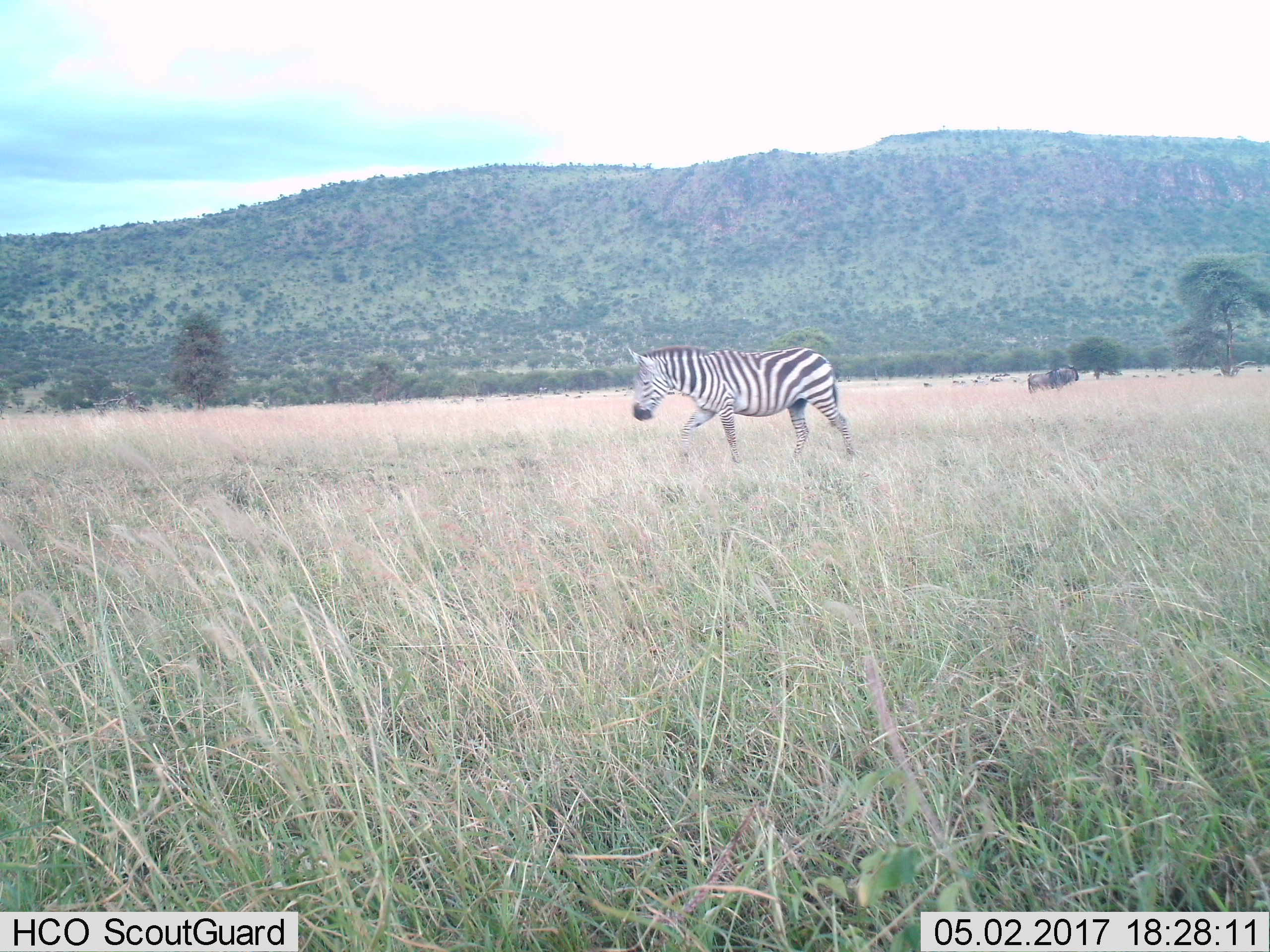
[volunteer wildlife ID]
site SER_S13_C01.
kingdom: Animalia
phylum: Chordata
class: Mammalia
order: Artiodactyla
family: Bovidae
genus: Connochaetes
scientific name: Connochaetes taurinus taurinus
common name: blue wildebeest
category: wildebeestblue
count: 11-50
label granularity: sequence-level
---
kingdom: Animalia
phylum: Chordata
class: Mammalia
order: Perissodactyla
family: Equidae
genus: Equus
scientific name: Equus quagga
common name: plains zebra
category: zebraplains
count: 1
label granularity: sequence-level